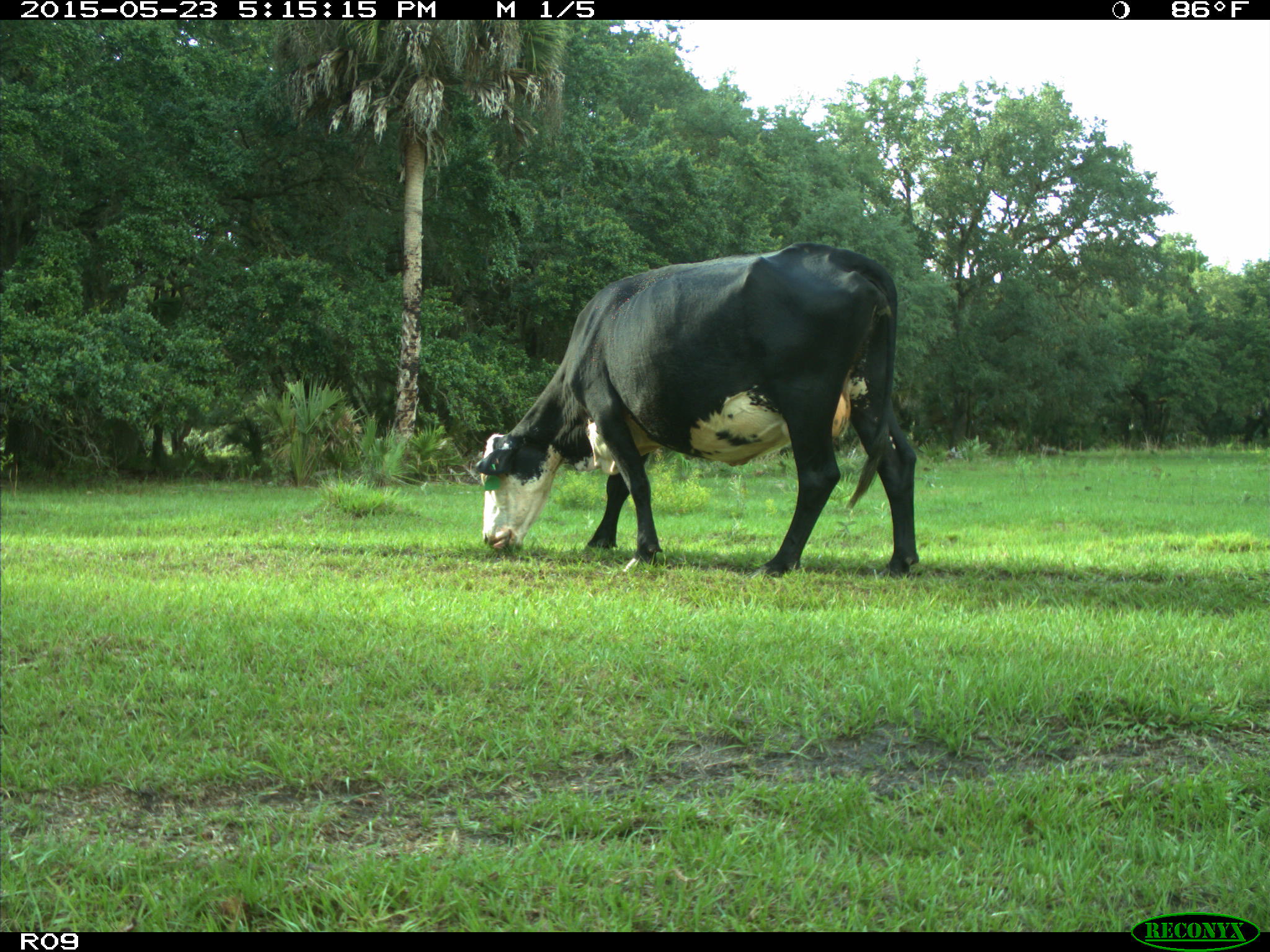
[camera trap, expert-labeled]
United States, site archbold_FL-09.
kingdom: Animalia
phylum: Chordata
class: Mammalia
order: Artiodactyla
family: Bovidae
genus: Bos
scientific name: Bos taurus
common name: domestic cow